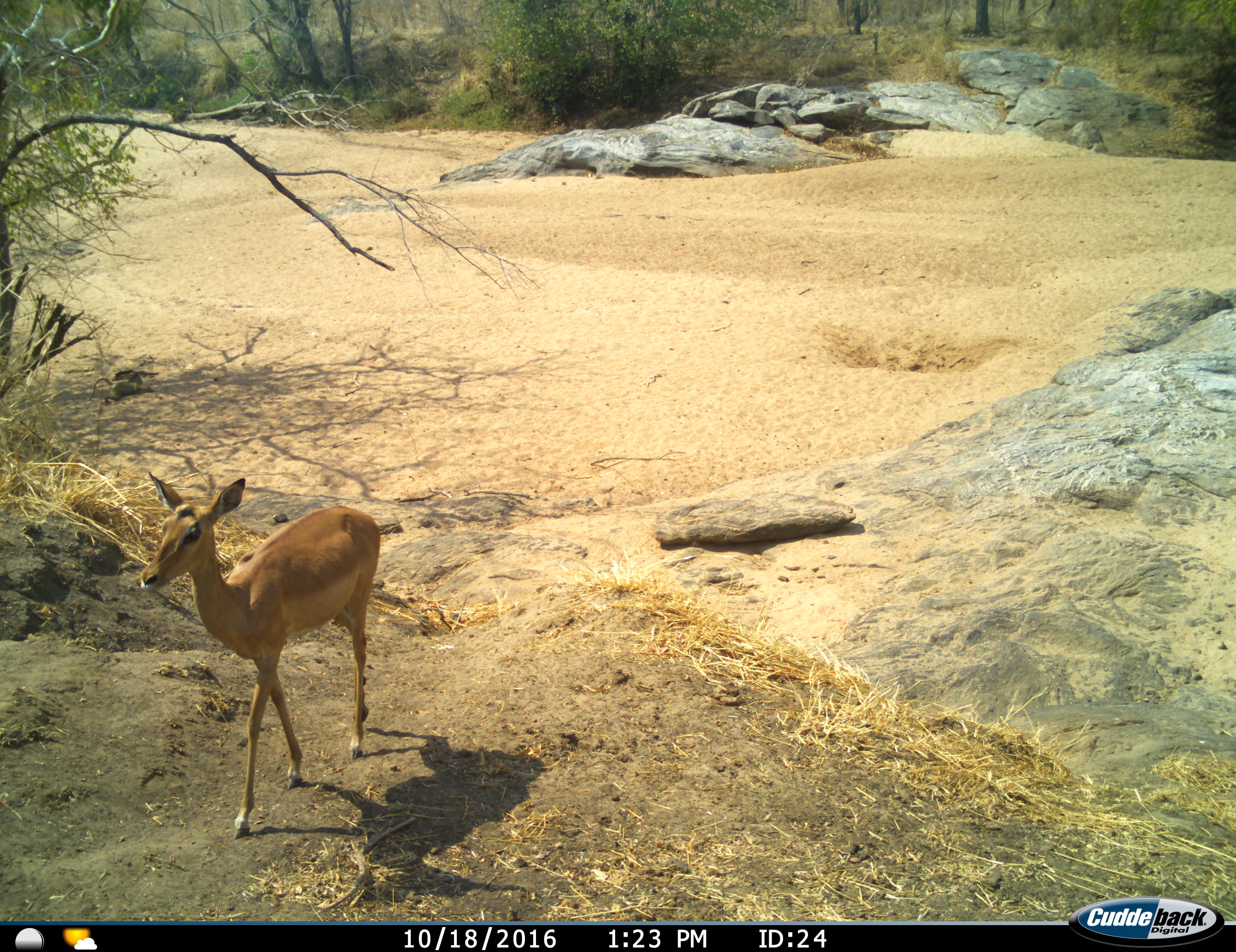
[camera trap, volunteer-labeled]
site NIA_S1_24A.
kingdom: Animalia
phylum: Chordata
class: Mammalia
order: Artiodactyla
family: Bovidae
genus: Aepyceros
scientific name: Aepyceros melampus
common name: impala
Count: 1.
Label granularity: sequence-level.